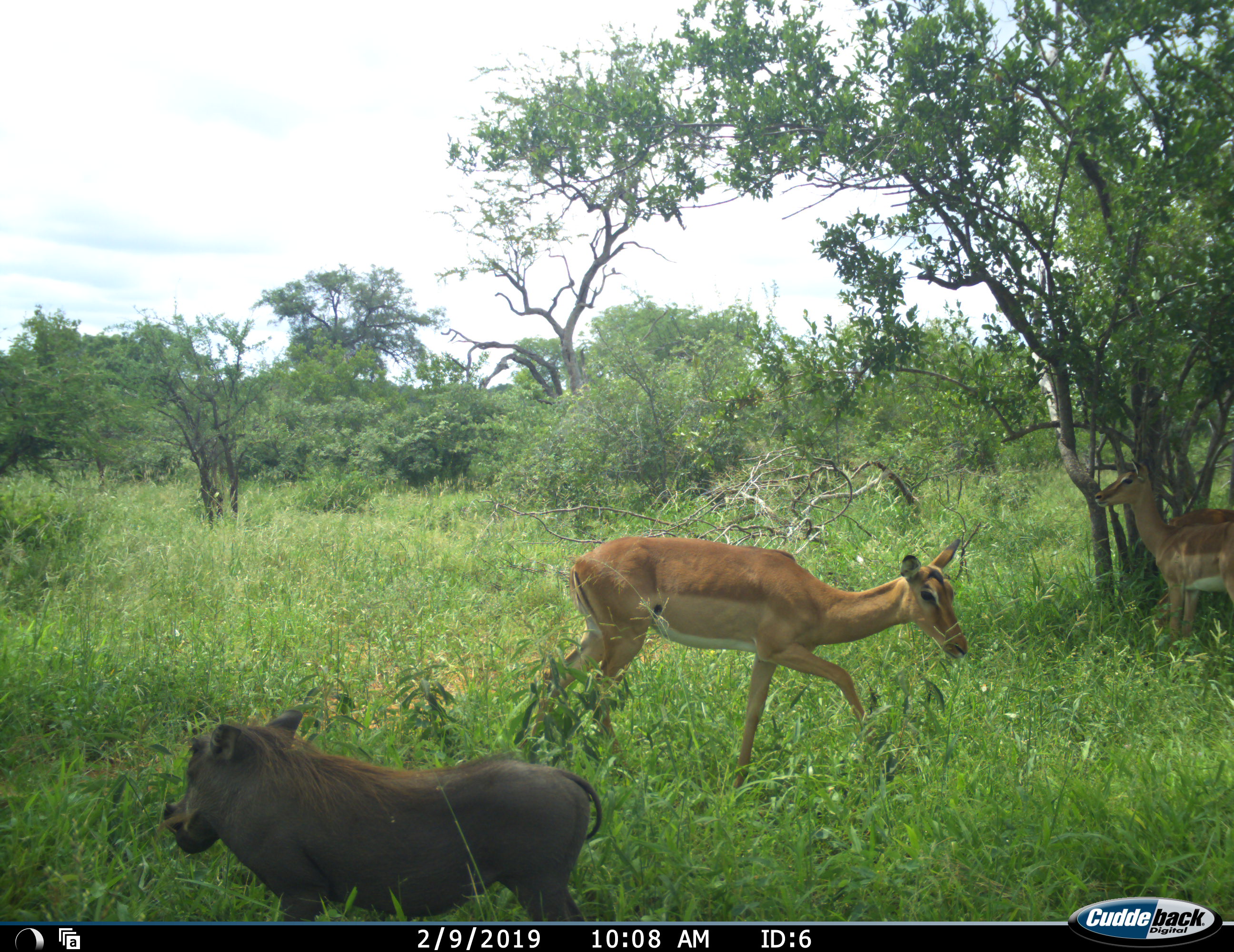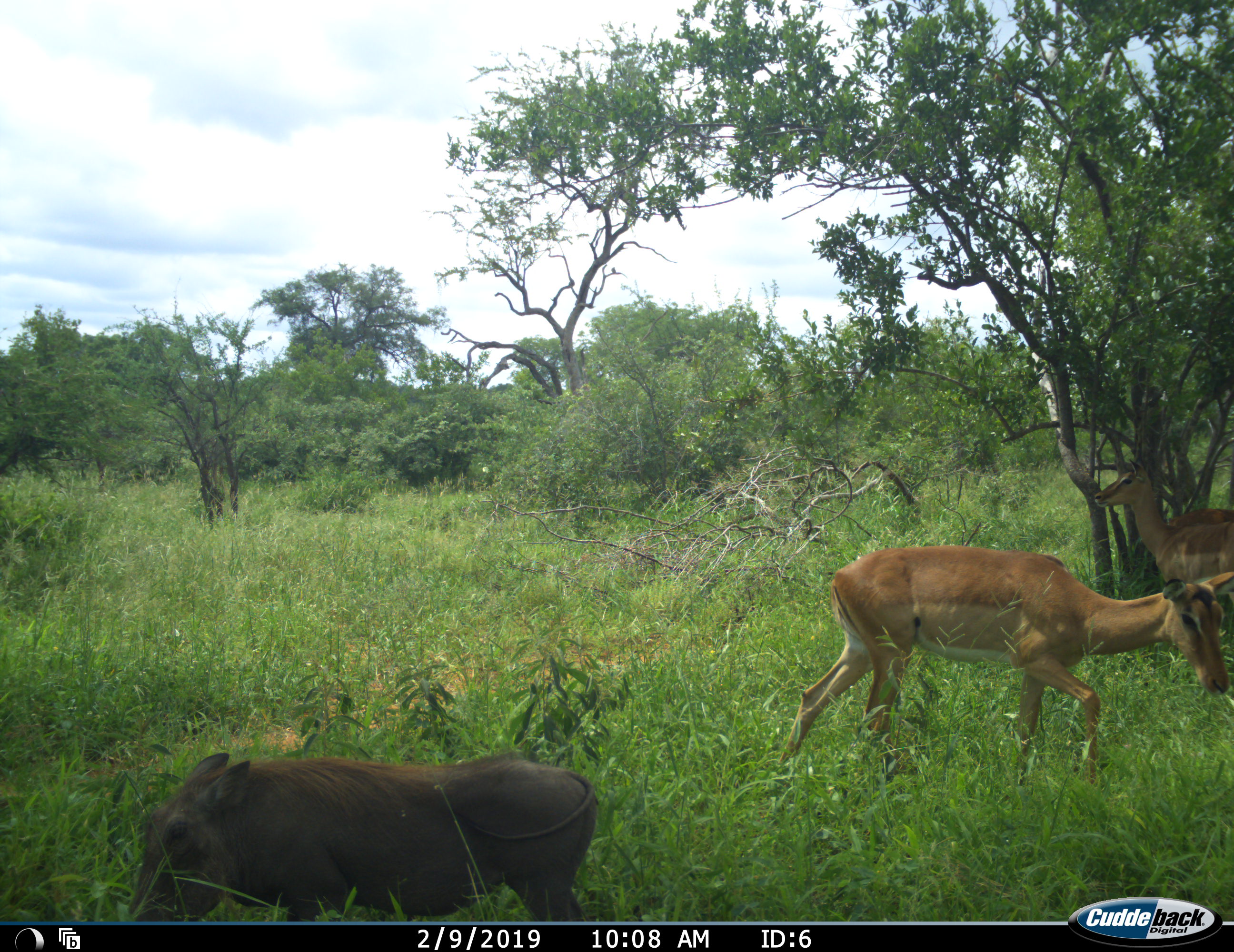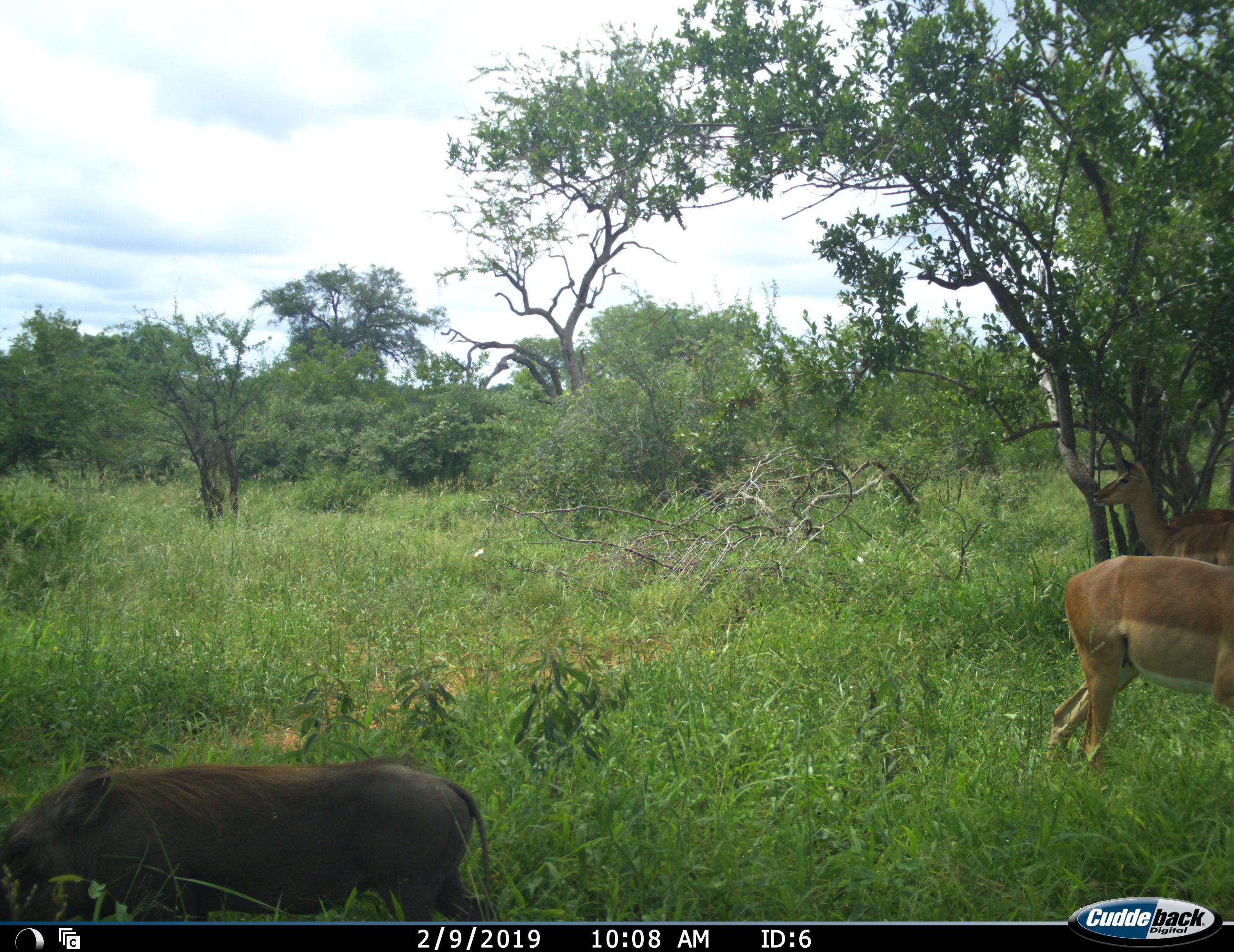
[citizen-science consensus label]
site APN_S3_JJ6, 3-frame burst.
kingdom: Animalia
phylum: Chordata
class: Mammalia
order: Artiodactyla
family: Bovidae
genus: Aepyceros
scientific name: Aepyceros melampus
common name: impala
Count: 2.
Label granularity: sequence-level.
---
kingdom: Animalia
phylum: Chordata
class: Mammalia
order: Artiodactyla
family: Suidae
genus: Phacochoerus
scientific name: Phacochoerus africanus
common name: warthog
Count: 1.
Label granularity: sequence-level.